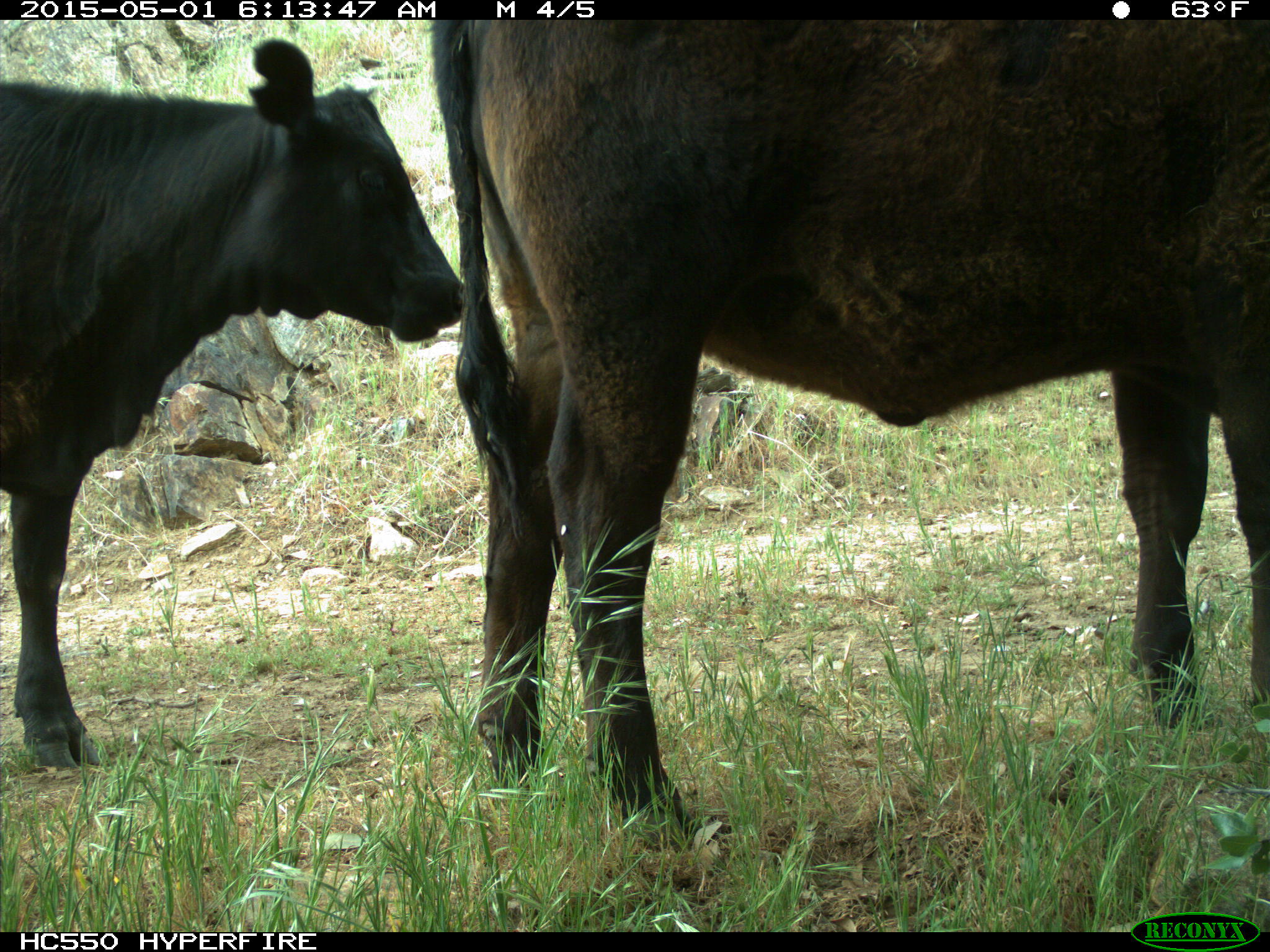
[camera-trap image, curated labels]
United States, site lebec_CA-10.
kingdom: Animalia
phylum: Chordata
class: Mammalia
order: Artiodactyla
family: Bovidae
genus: Bos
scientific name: Bos taurus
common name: domestic cow